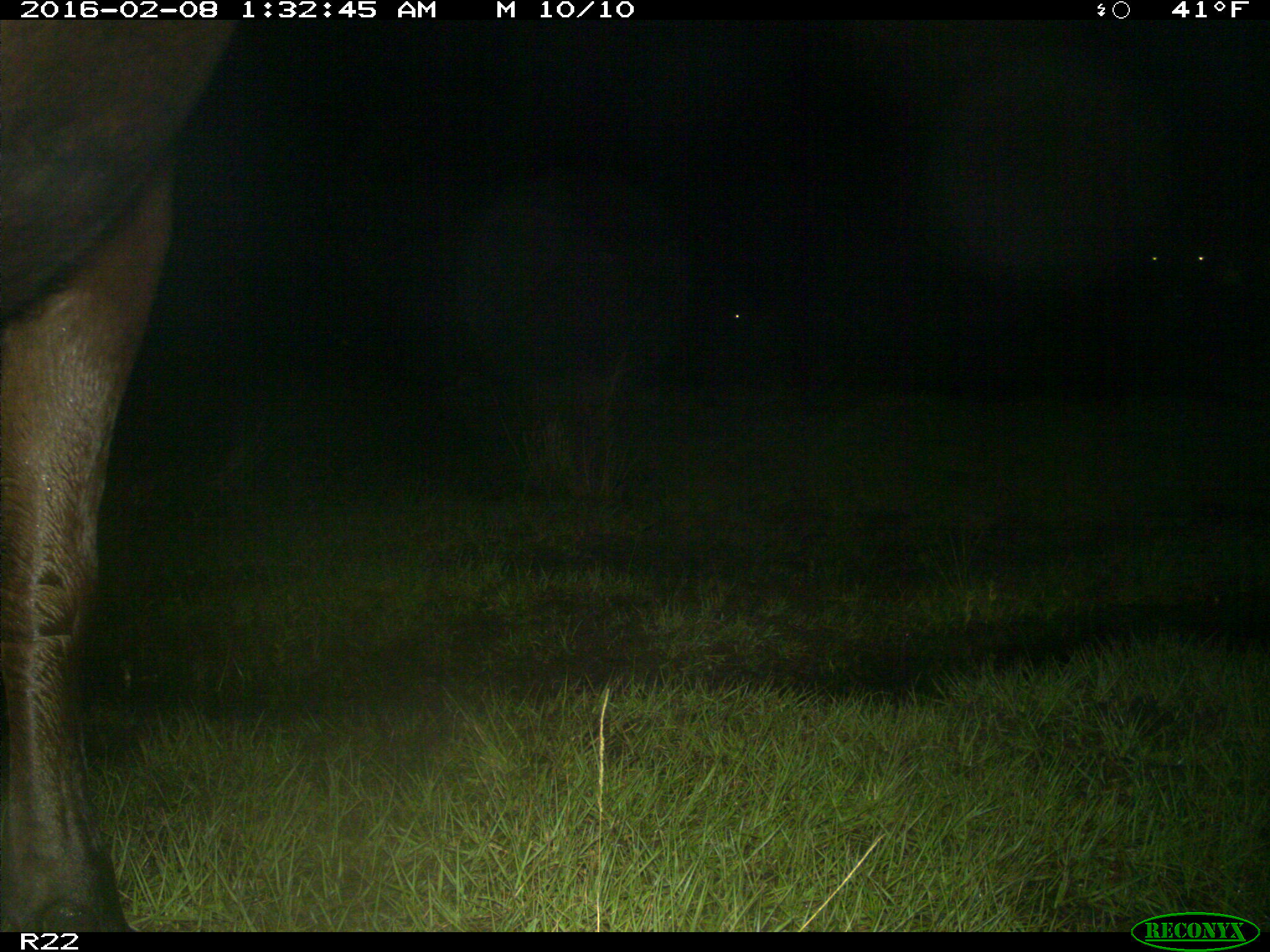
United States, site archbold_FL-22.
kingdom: Animalia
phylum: Chordata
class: Mammalia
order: Artiodactyla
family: Bovidae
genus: Bos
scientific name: Bos taurus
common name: domestic cow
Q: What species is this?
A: Bos taurus (domestic cow).